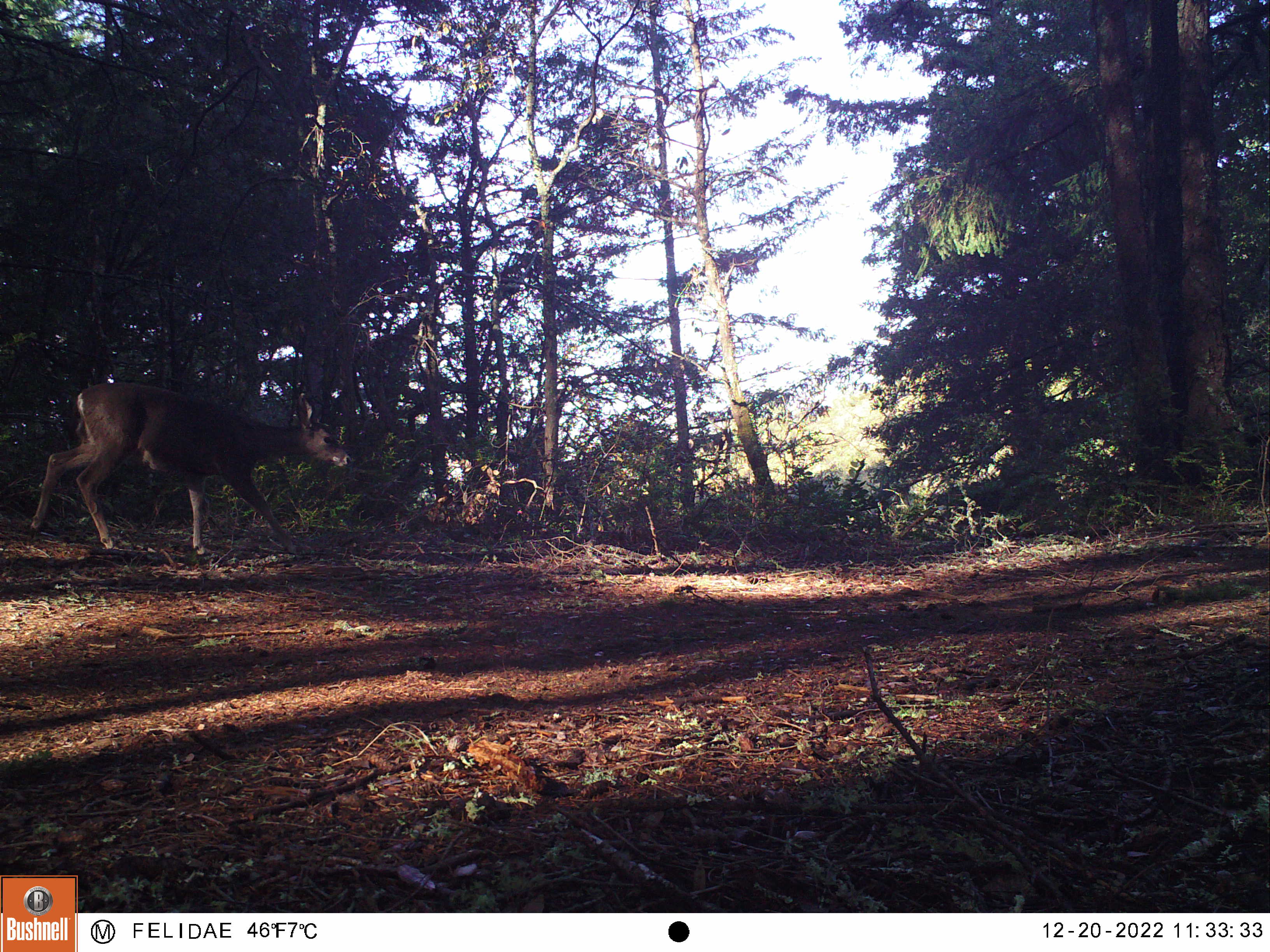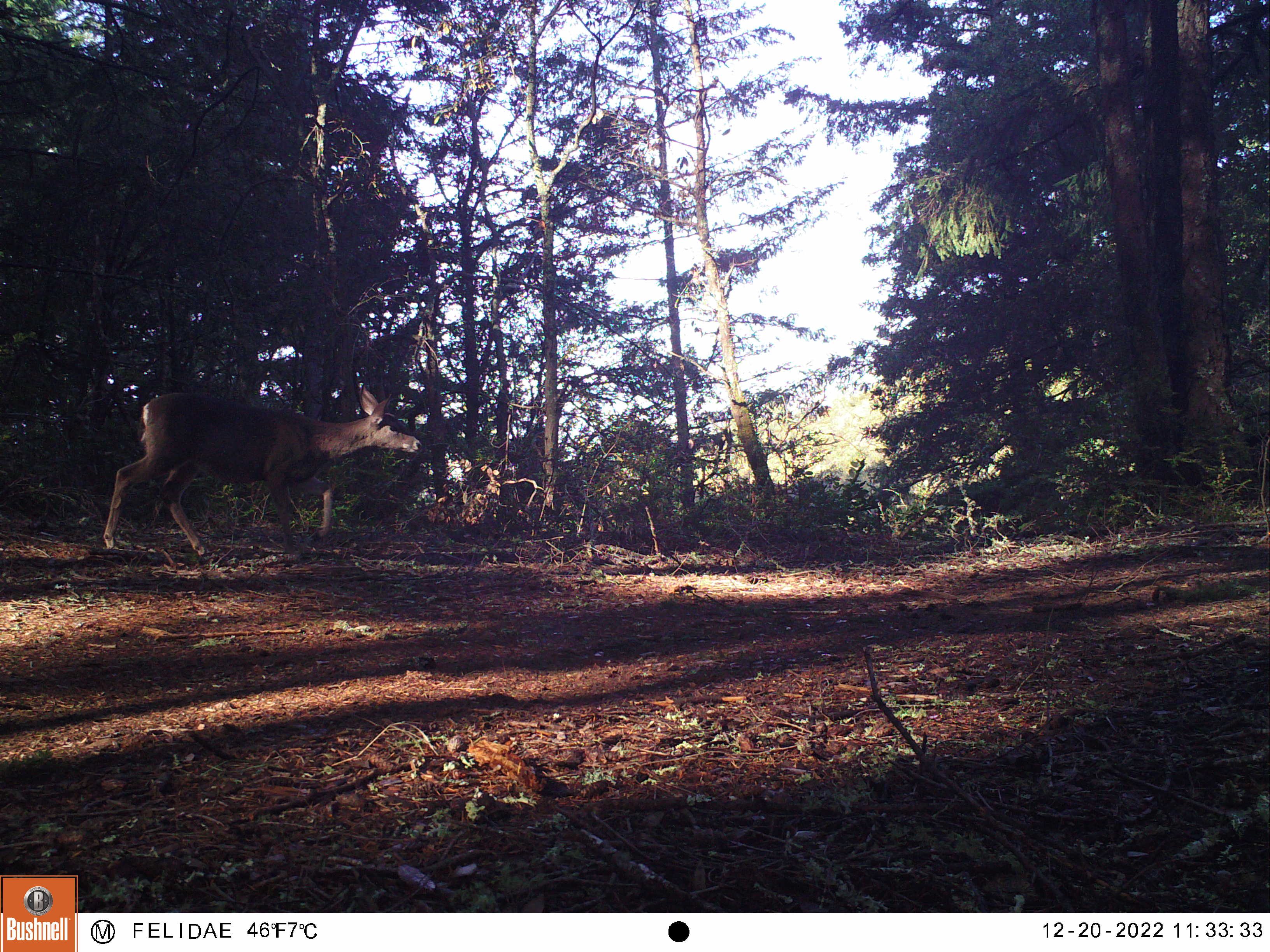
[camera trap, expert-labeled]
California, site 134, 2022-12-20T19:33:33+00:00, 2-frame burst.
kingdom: Animalia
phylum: Chordata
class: Mammalia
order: Artiodactyla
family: Cervidae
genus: Odocoileus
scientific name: Odocoileus hemionus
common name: mule deer